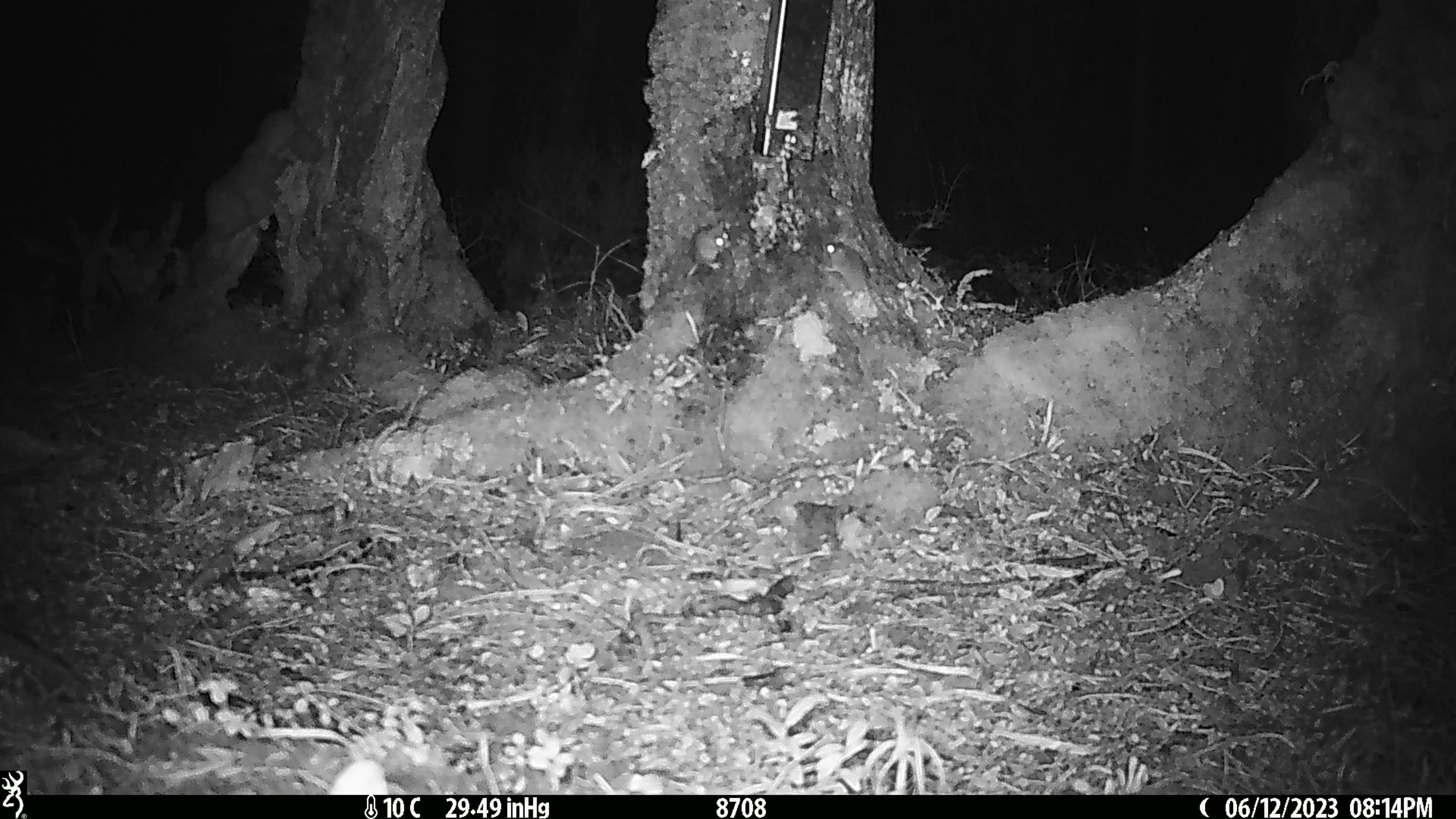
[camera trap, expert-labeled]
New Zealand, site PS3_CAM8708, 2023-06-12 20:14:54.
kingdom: Animalia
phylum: Chordata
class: Mammalia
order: Rodentia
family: Muridae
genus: Mus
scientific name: Mus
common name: mouse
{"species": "mouse (Mus)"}